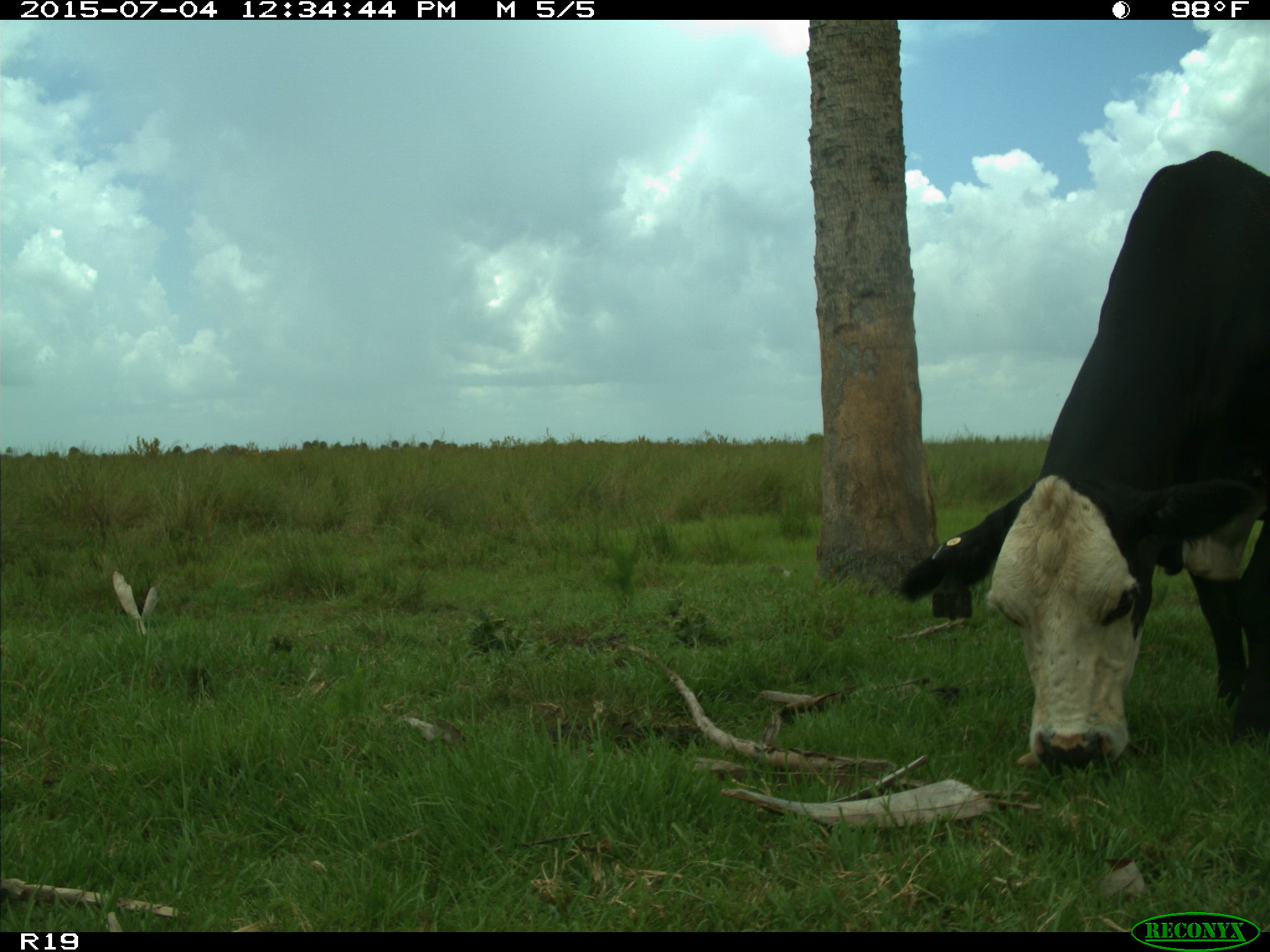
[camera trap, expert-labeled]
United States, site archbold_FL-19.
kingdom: Animalia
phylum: Chordata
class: Mammalia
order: Artiodactyla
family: Bovidae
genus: Bos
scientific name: Bos taurus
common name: domestic cow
Bos taurus (domestic cow).